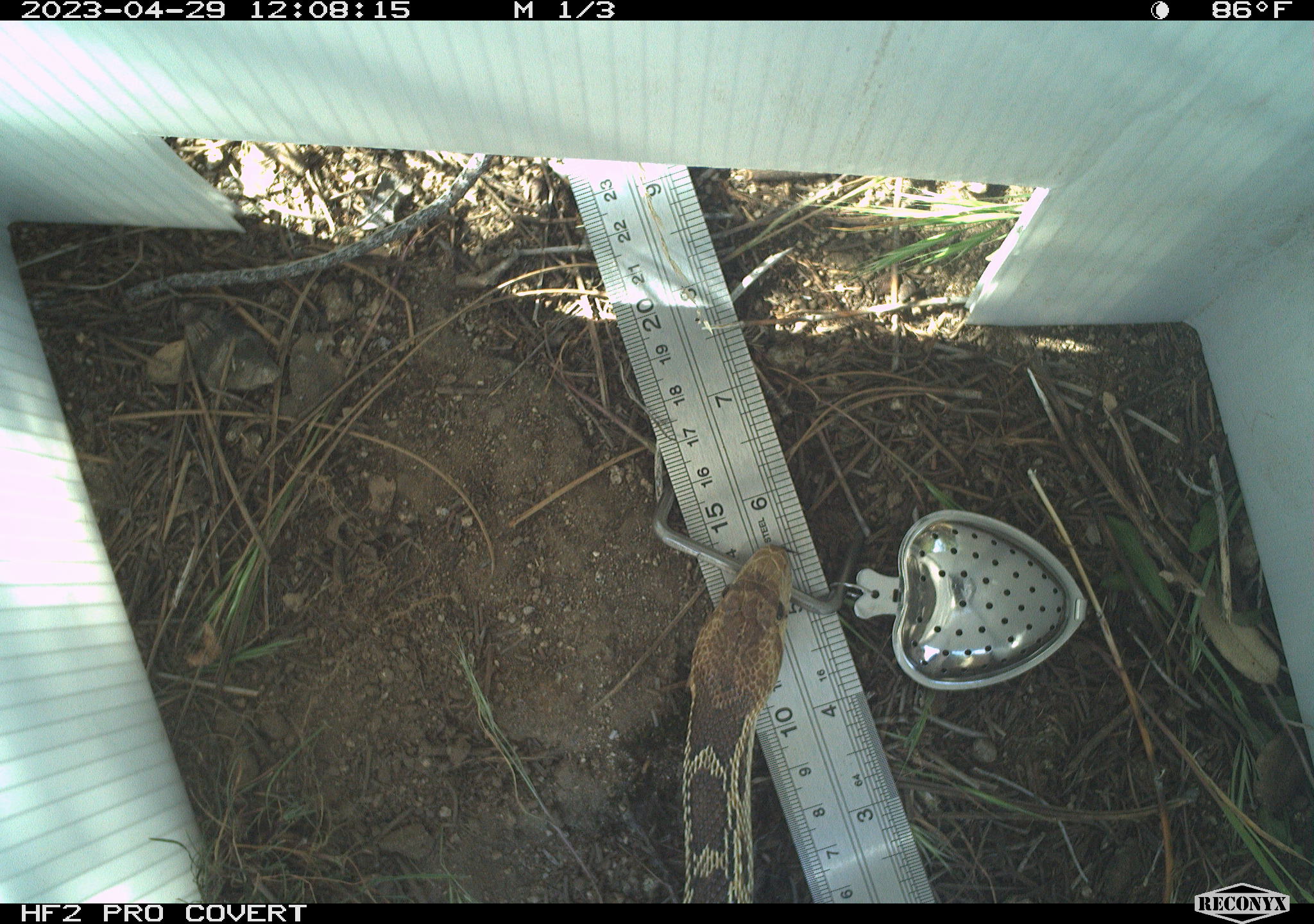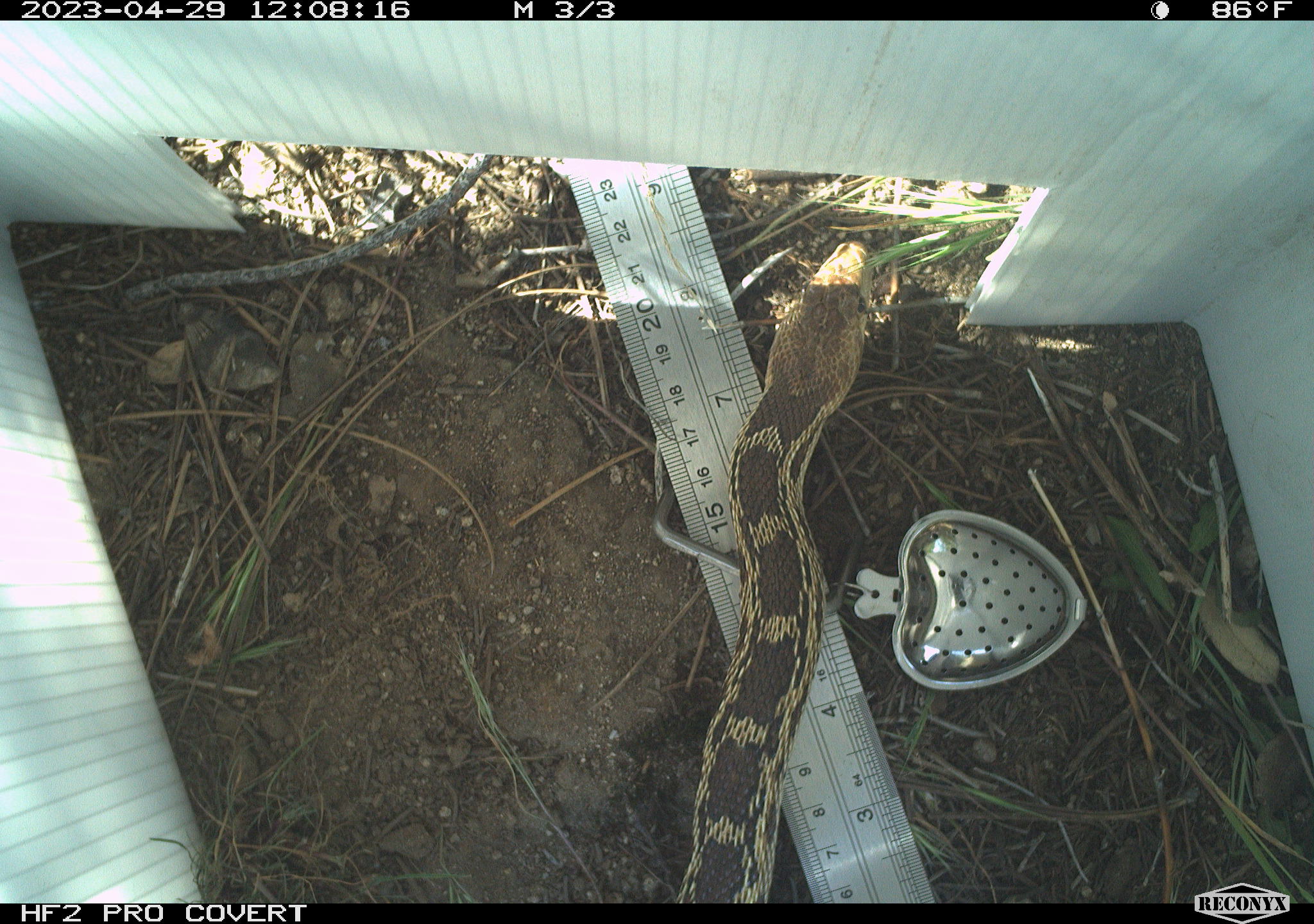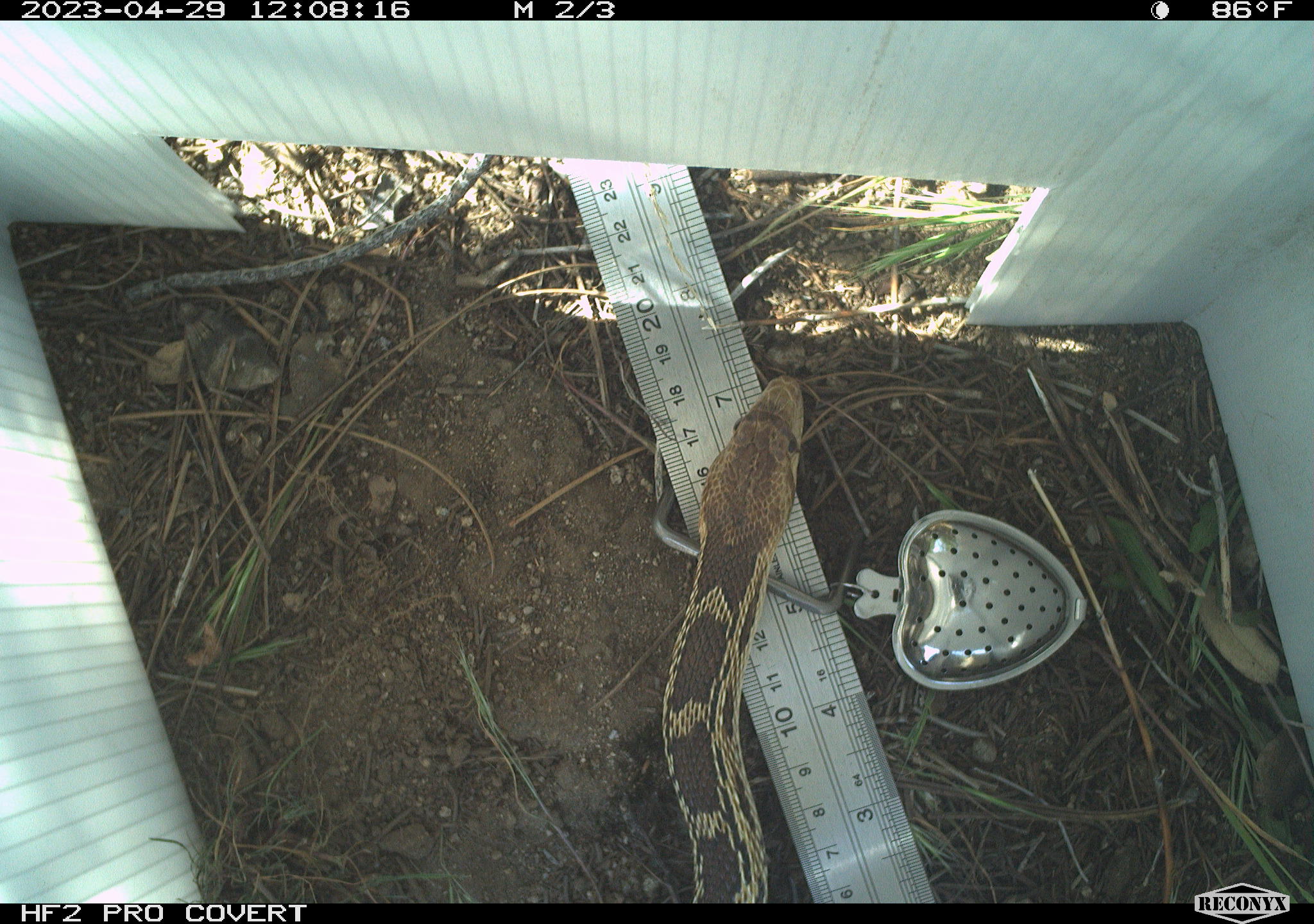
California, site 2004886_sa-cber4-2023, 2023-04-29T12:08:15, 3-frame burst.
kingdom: Animalia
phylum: Chordata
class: Reptilia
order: Squamata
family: Colubridae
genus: Pituophis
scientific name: Pituophis catenifer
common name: gophersnake